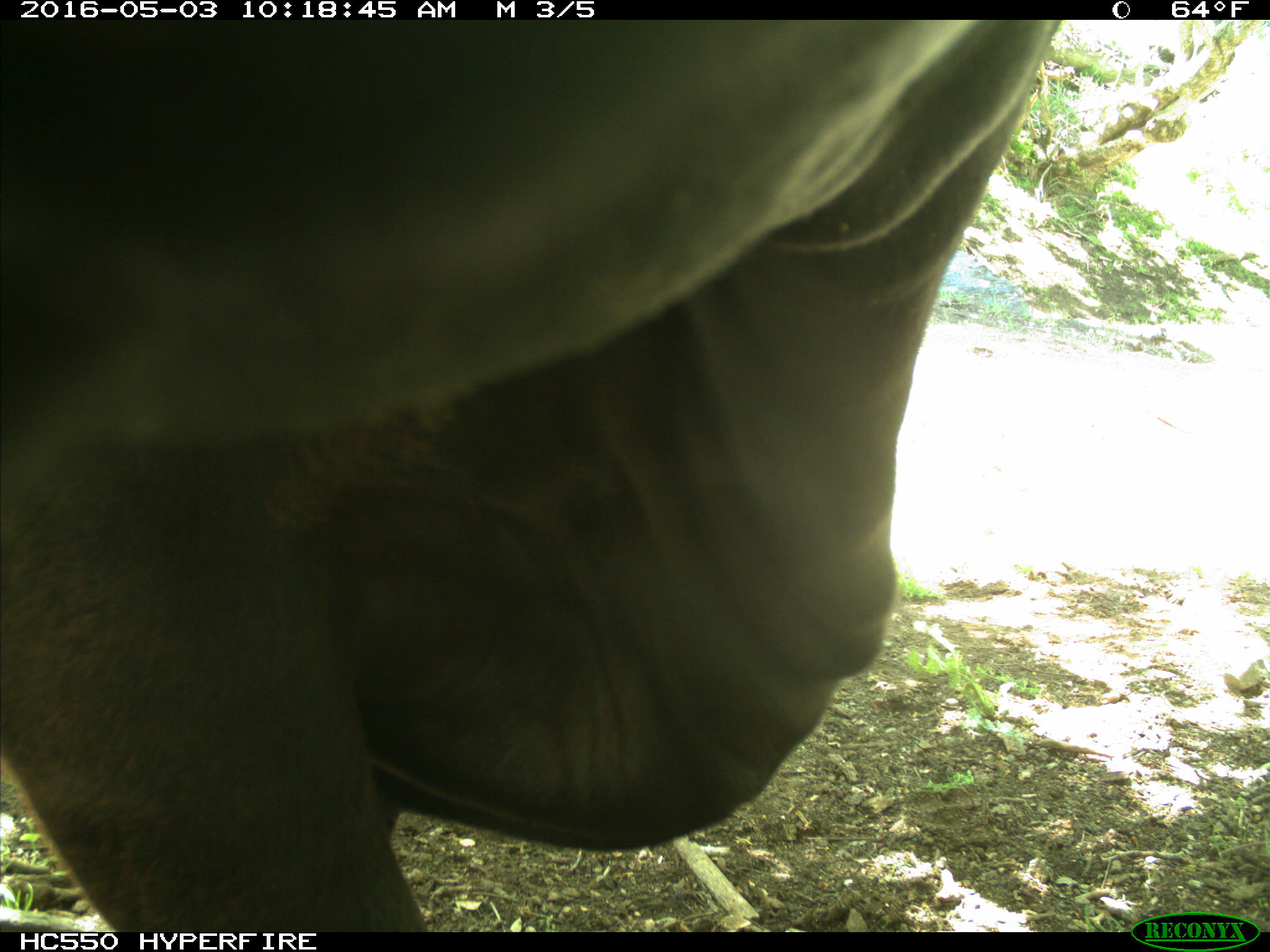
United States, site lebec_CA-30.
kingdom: Animalia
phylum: Chordata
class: Mammalia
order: Artiodactyla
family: Bovidae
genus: Bos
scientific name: Bos taurus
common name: domestic cow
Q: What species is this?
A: Bos taurus (domestic cow).